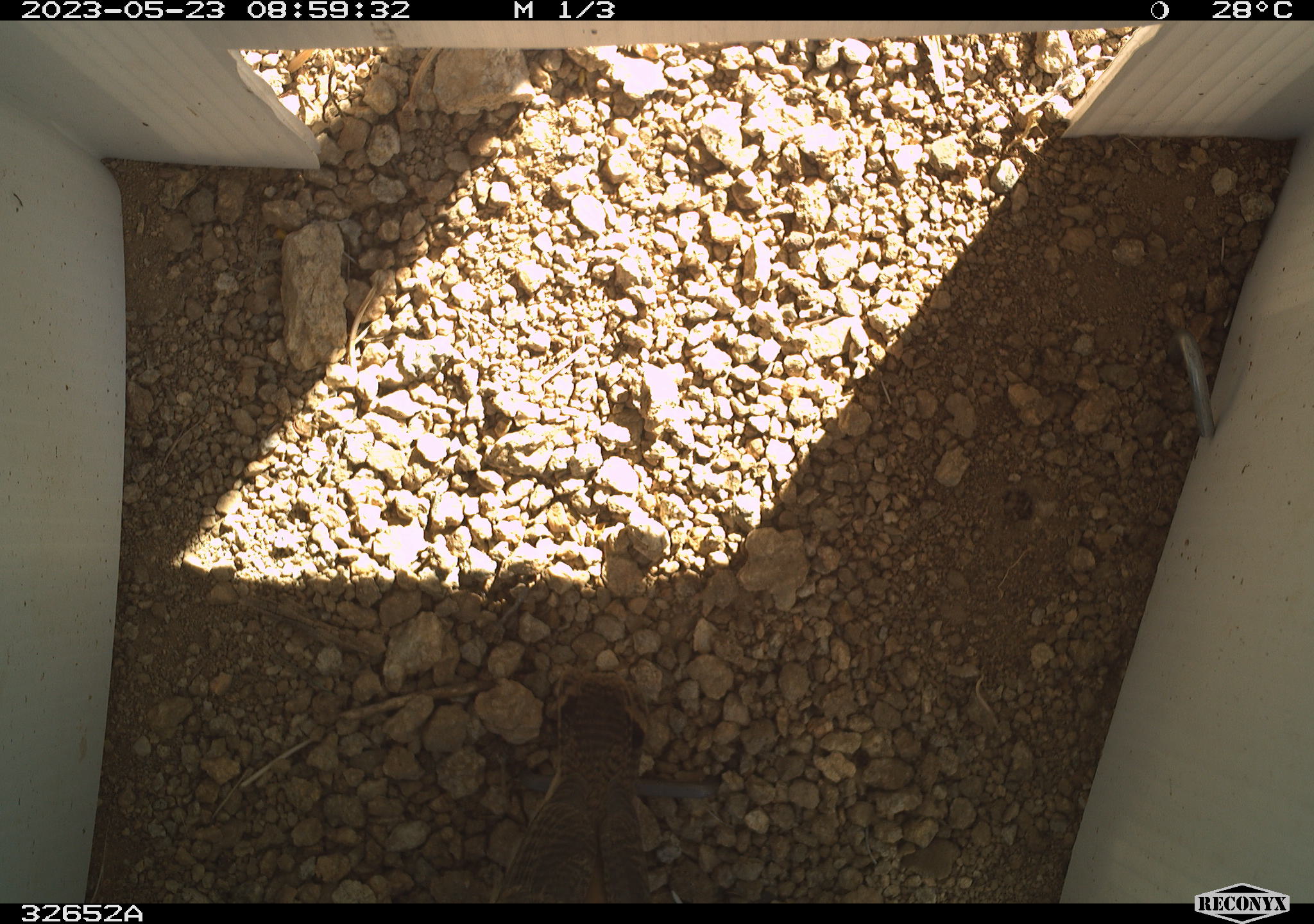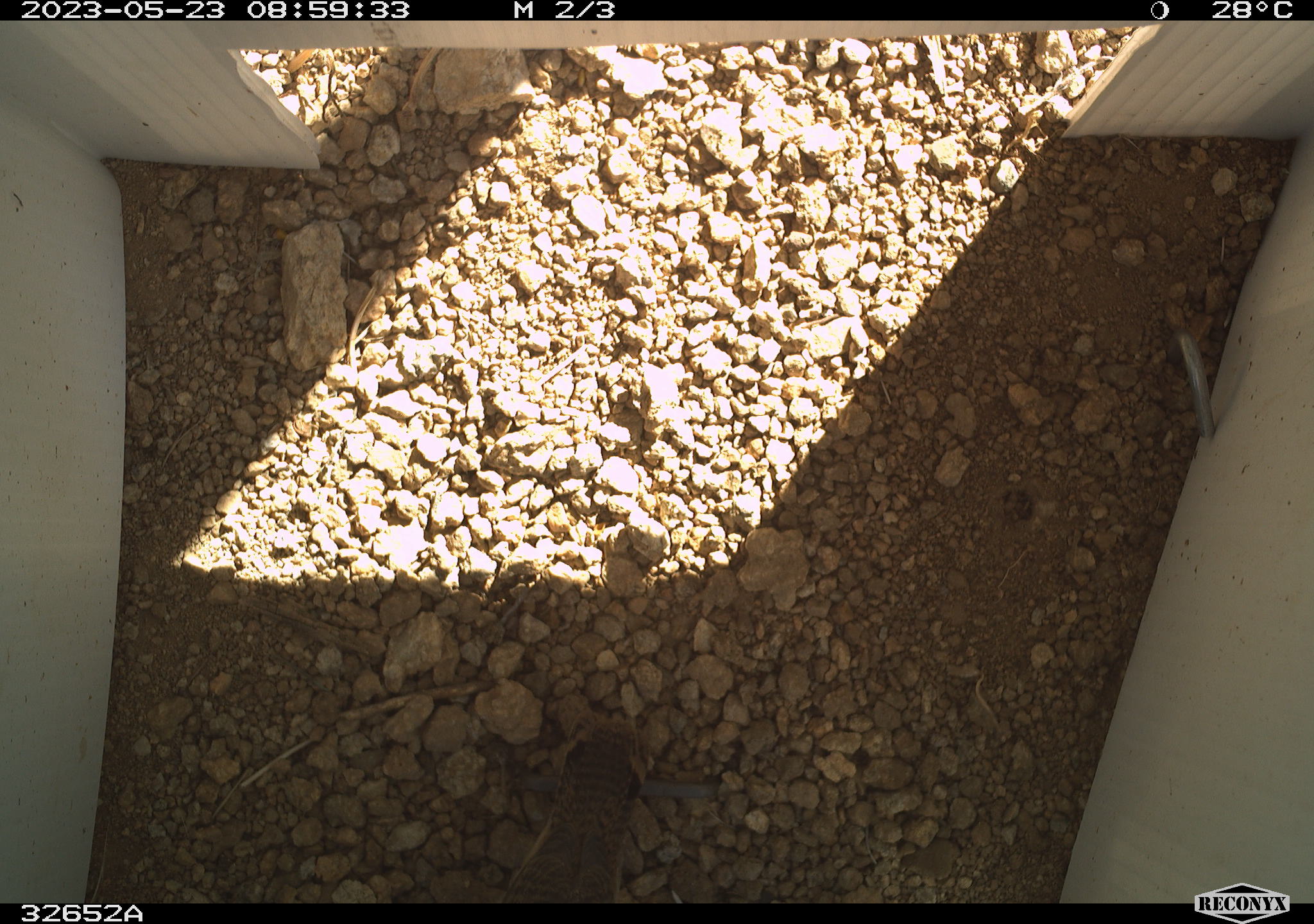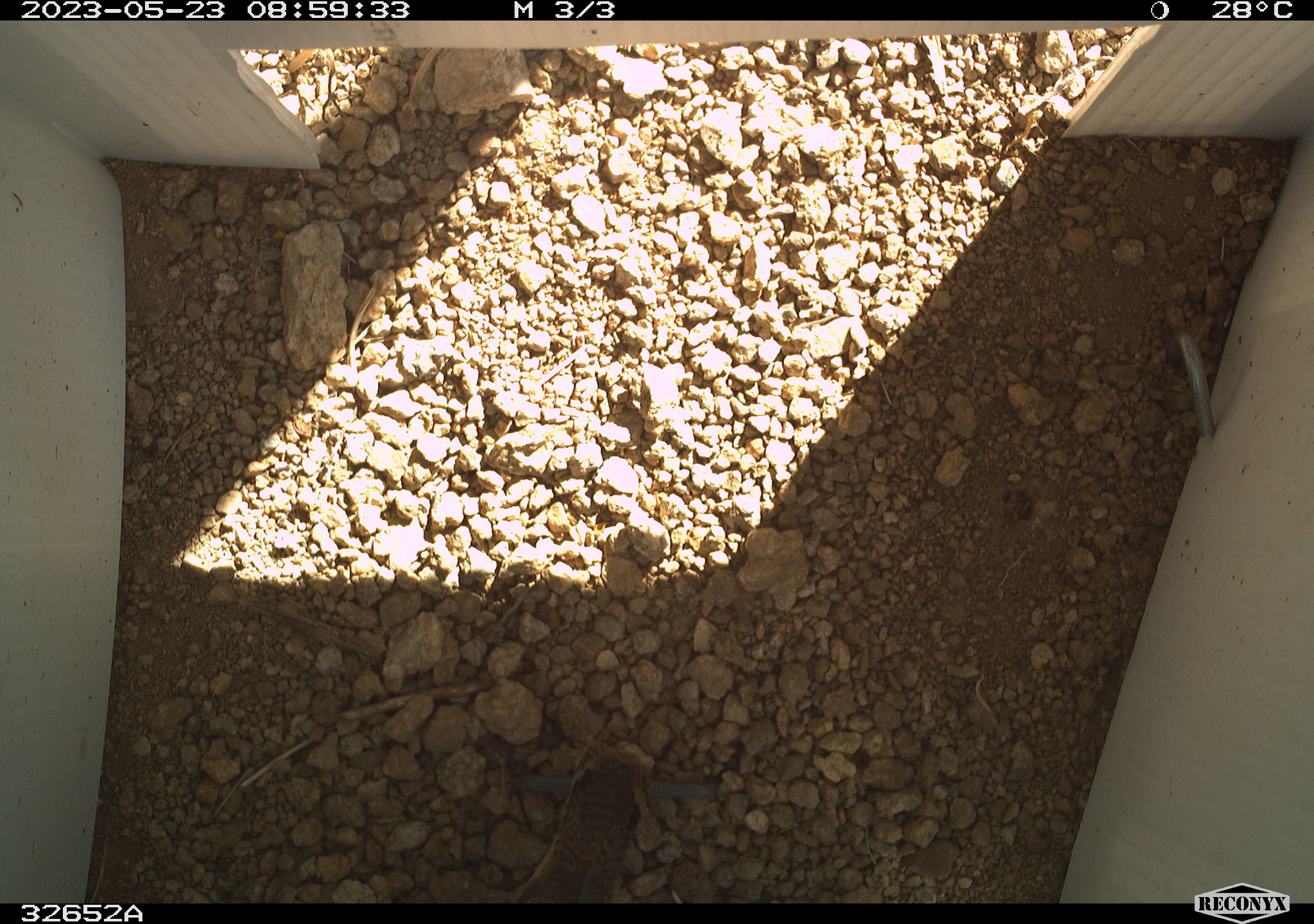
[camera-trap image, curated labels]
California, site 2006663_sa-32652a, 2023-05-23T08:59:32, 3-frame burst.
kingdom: Animalia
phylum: Chordata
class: Aves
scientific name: Aves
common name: bird